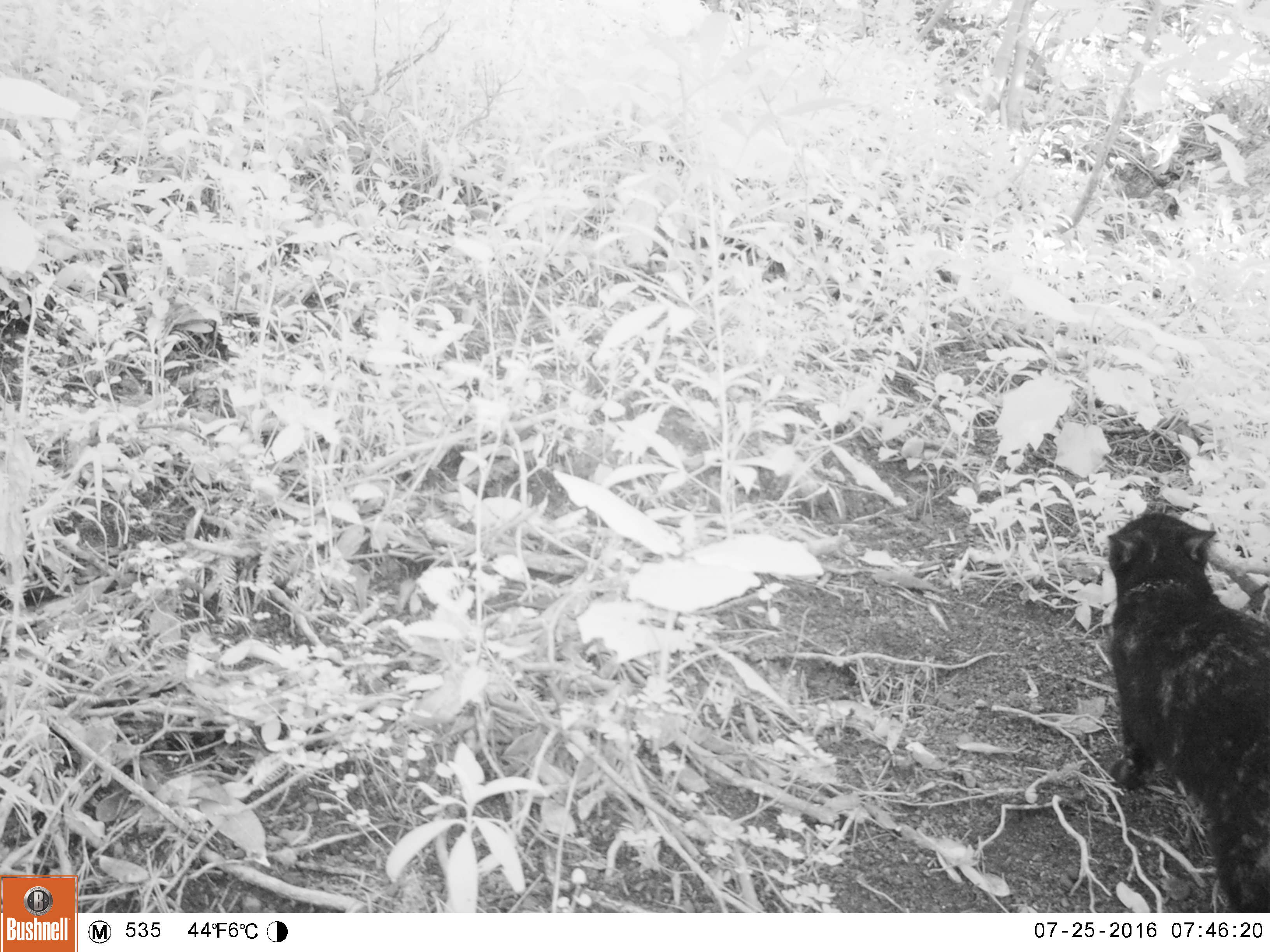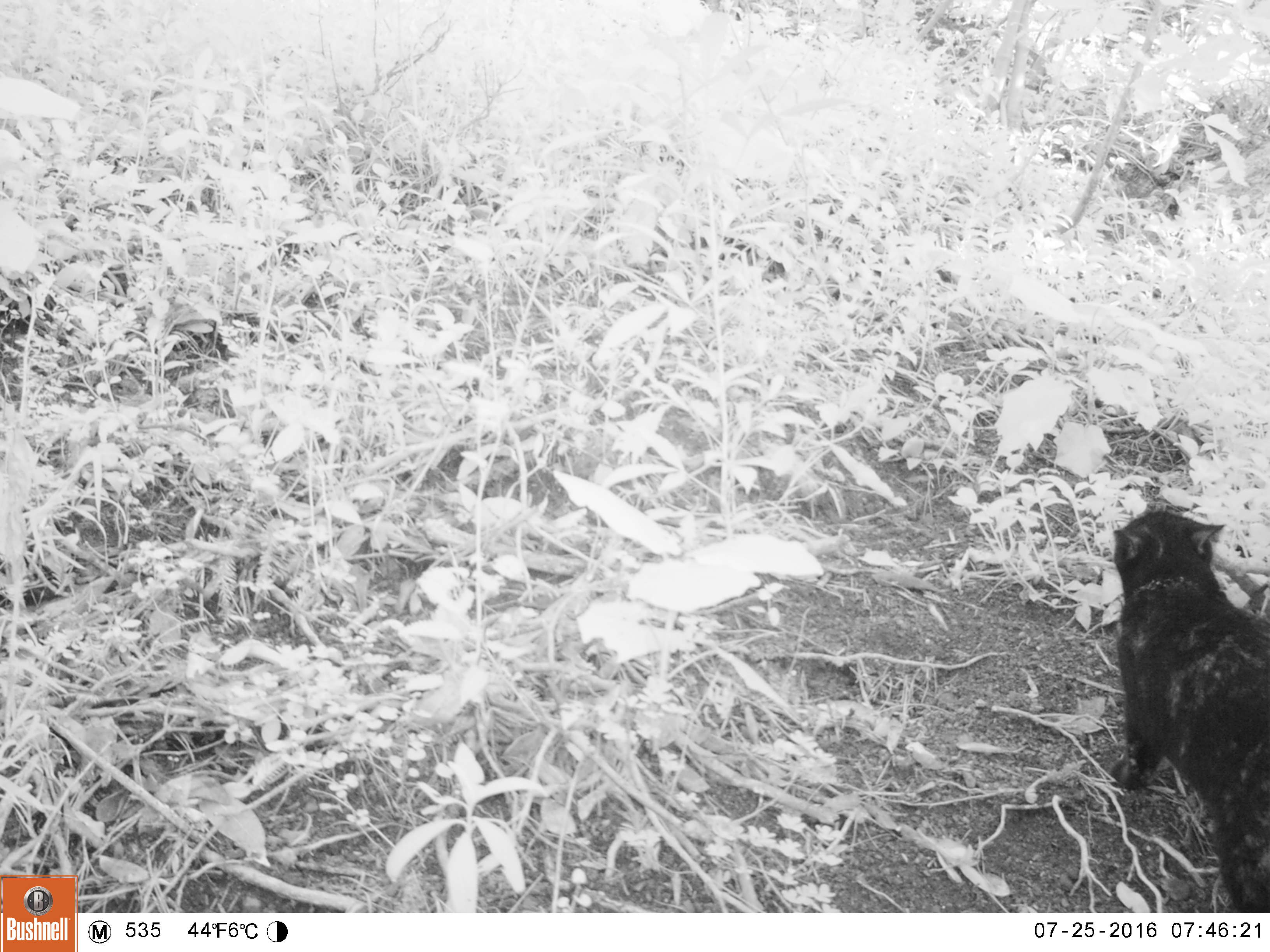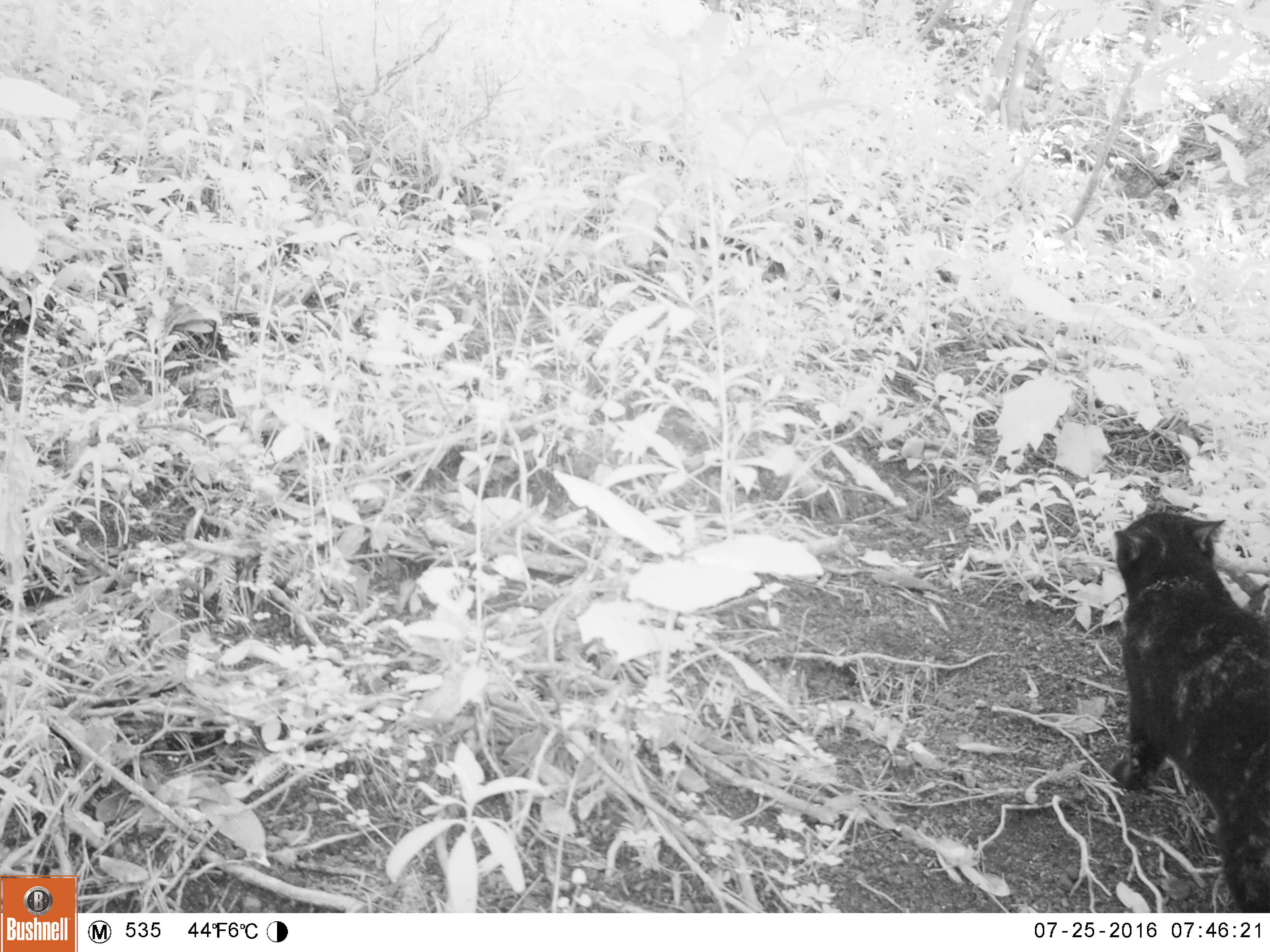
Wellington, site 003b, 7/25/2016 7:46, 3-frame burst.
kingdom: Animalia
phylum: Chordata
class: Mammalia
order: Carnivora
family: Felidae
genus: Felis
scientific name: Felis catus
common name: cat